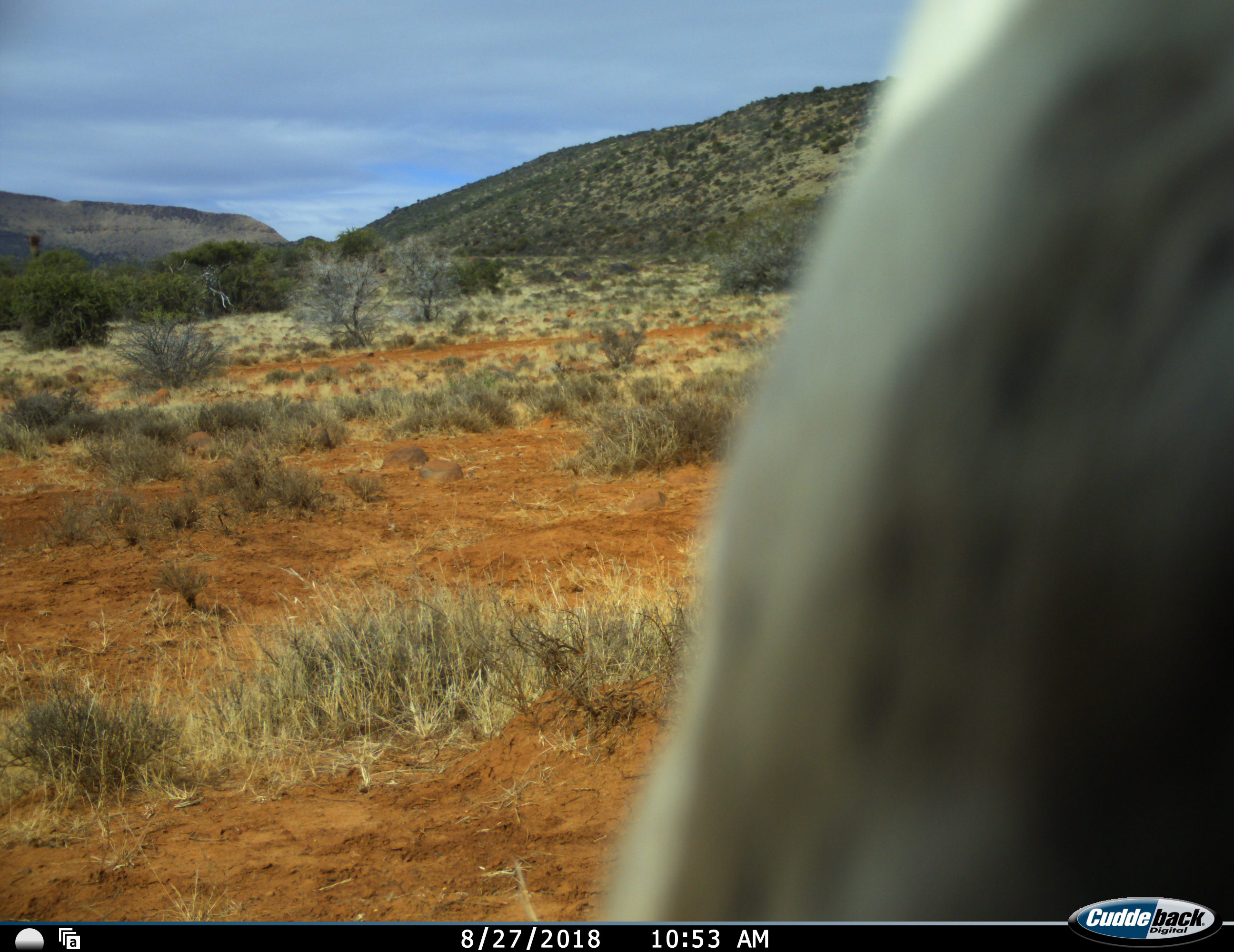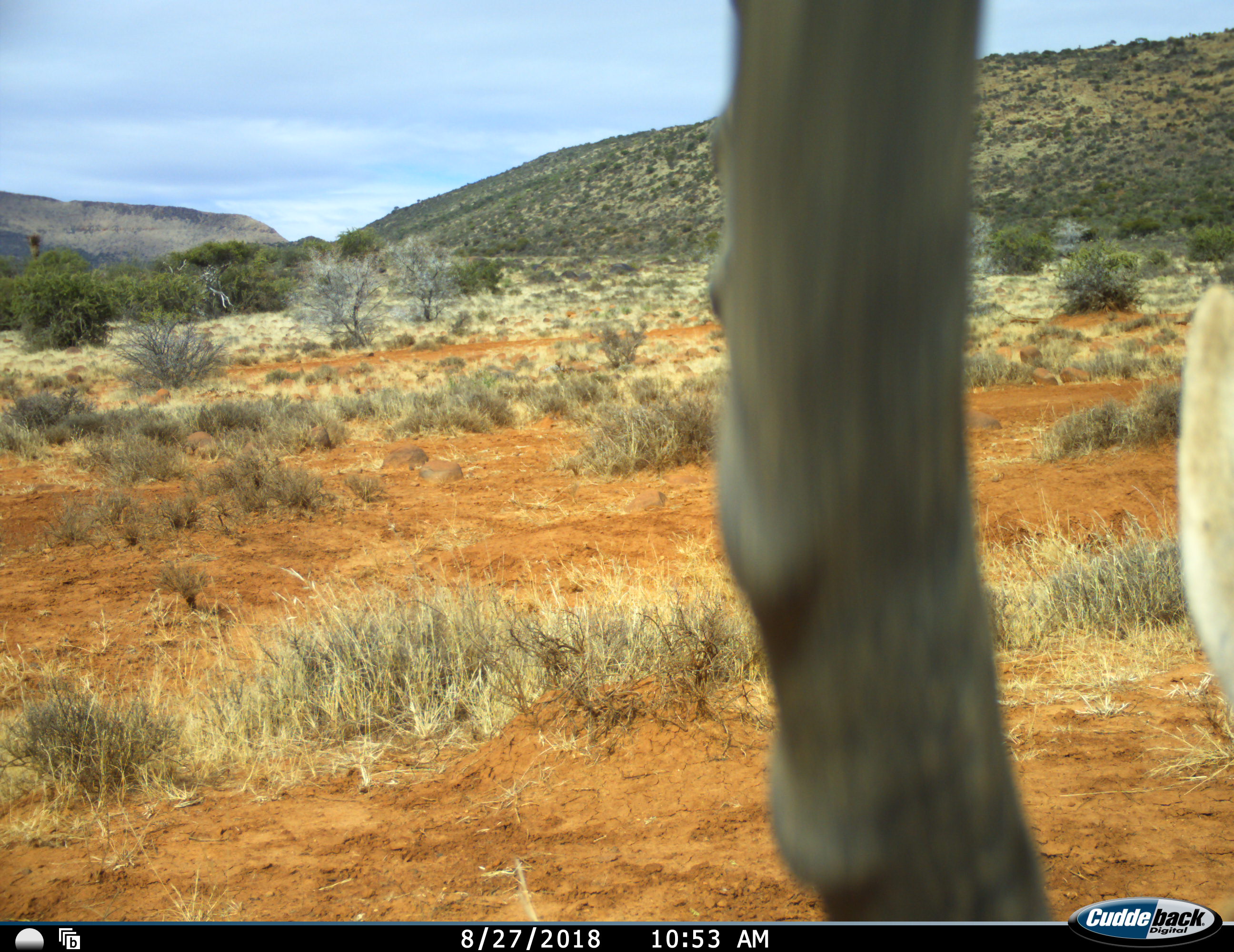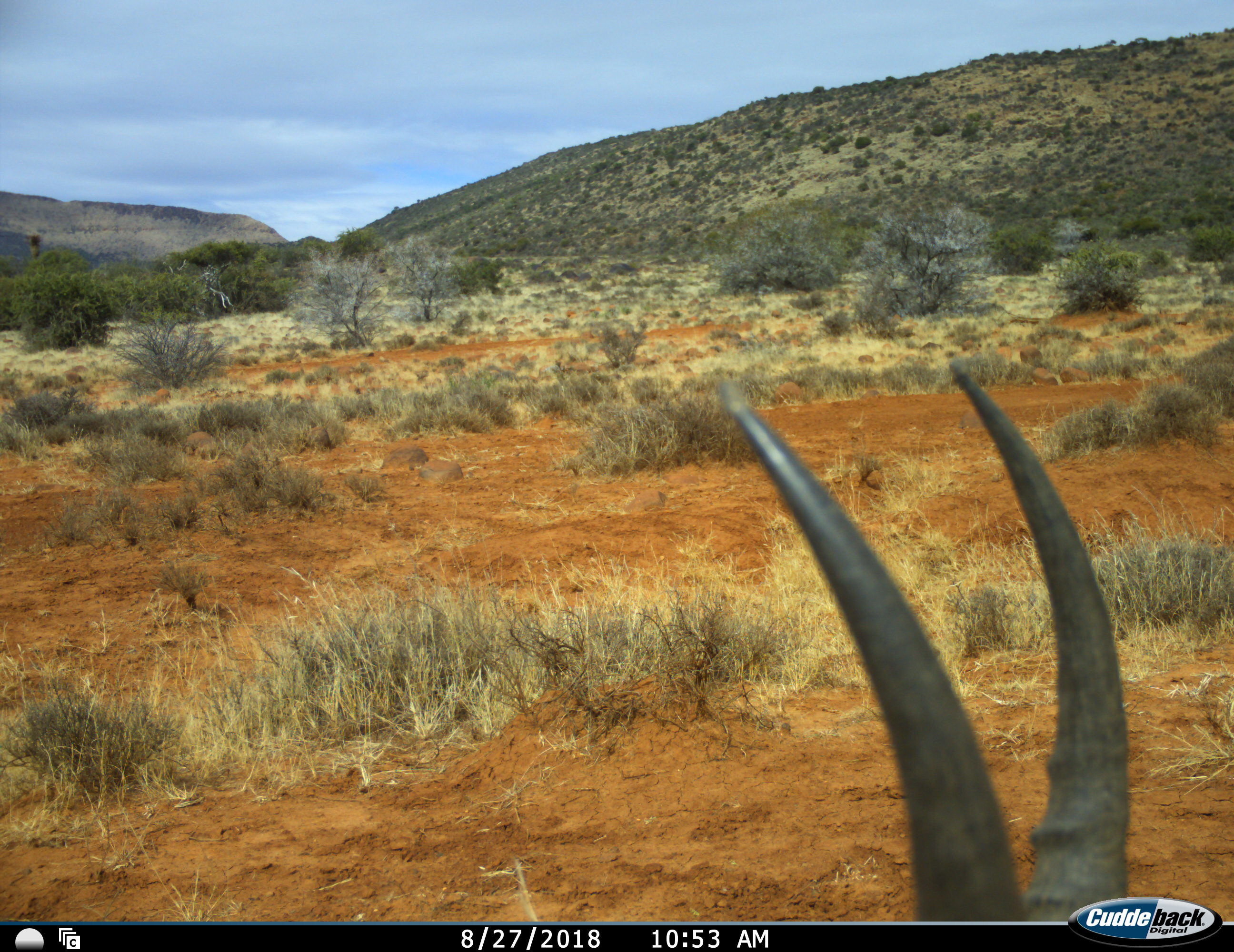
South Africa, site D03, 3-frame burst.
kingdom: Animalia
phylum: Chordata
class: Mammalia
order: Artiodactyla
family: Bovidae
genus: Damaliscus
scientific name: Damaliscus pygargus phillipsi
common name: blesbok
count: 1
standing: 50%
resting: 17%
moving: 33%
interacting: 0%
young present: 0%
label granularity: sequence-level